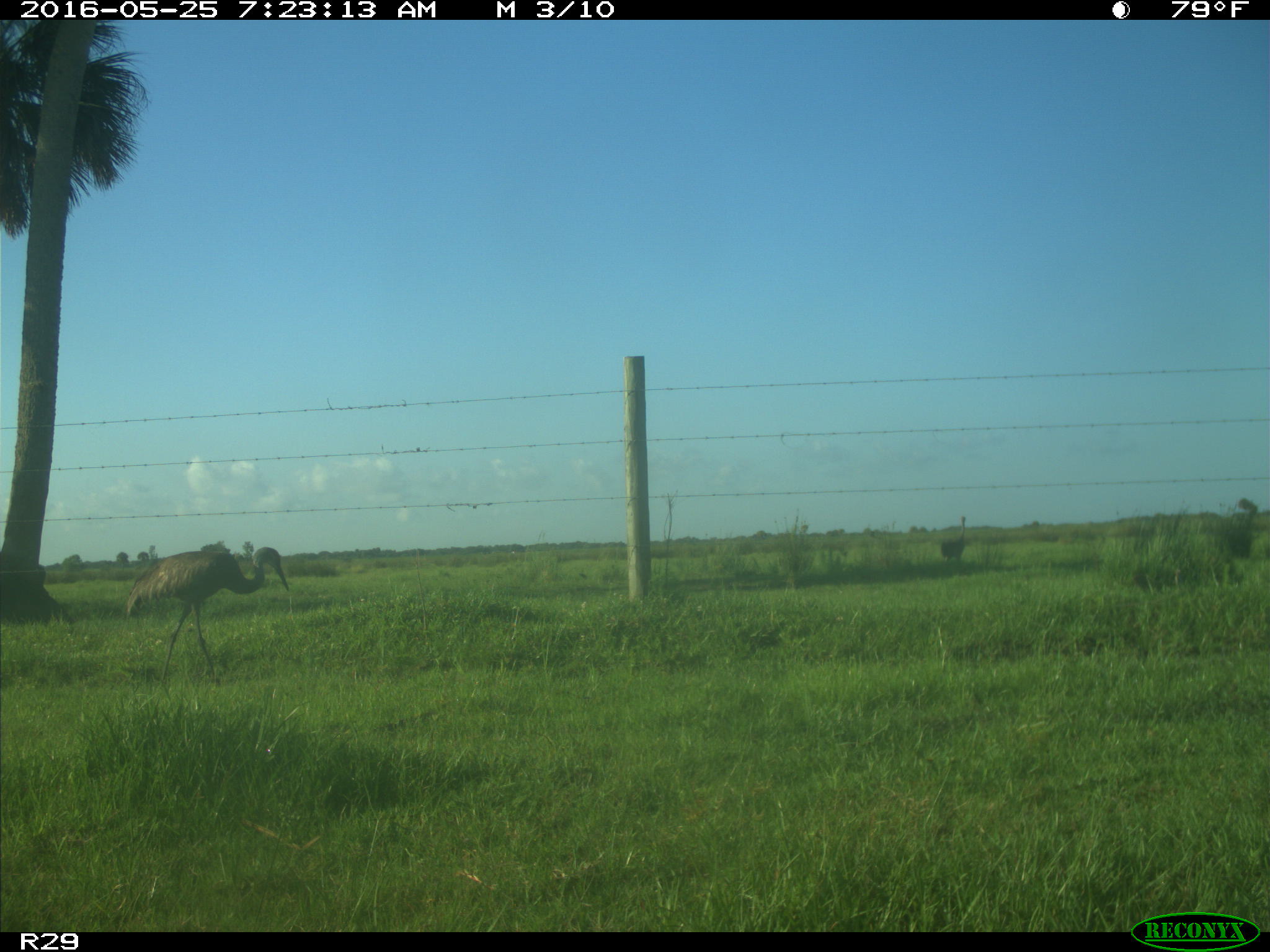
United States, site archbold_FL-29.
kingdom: Animalia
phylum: Chordata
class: Aves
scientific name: Aves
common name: birds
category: unidentified bird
Unidentified bird (birds) (Aves).